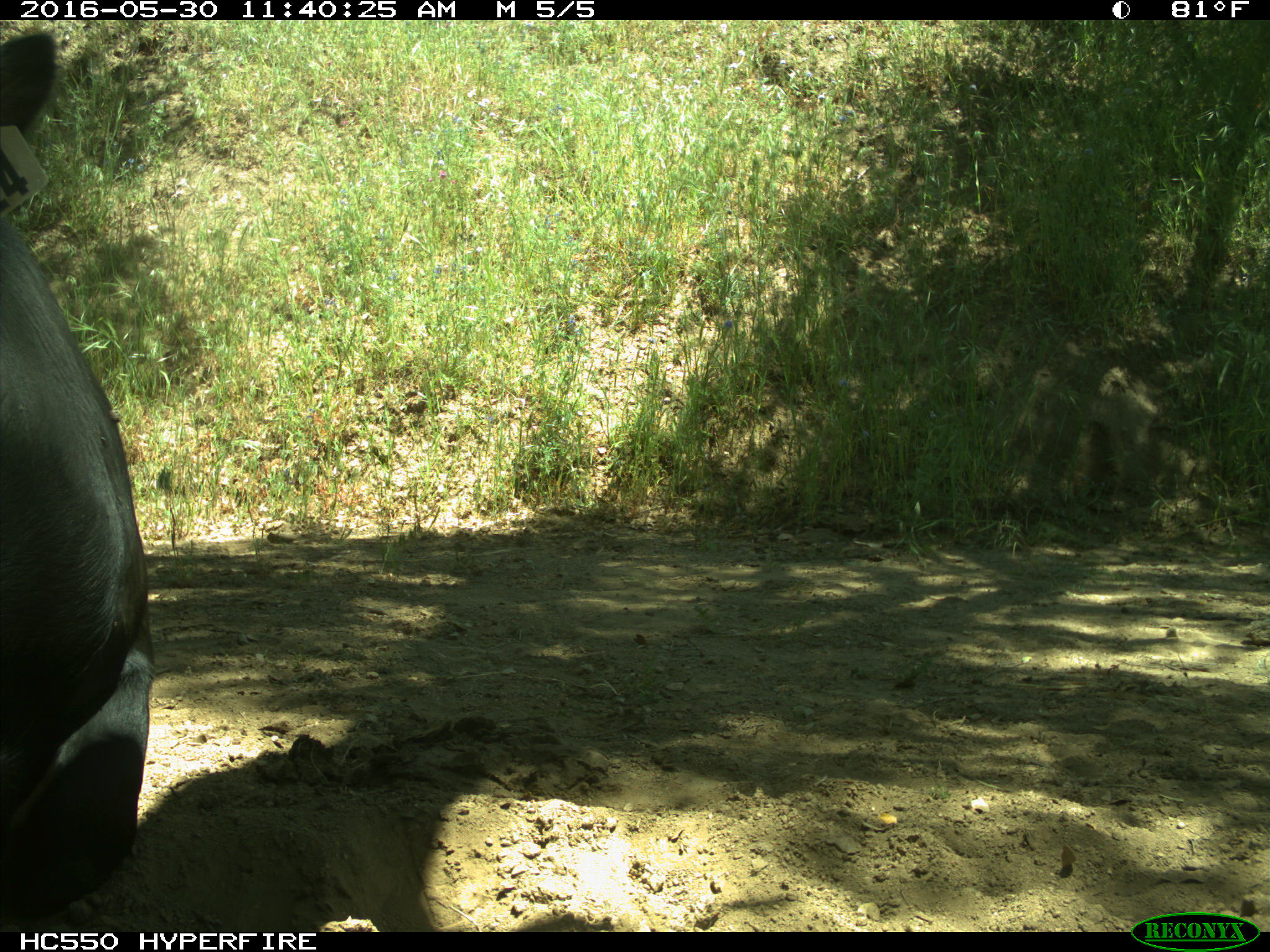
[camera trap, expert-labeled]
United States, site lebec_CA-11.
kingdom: Animalia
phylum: Chordata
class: Mammalia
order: Artiodactyla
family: Bovidae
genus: Bos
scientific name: Bos taurus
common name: domestic cow